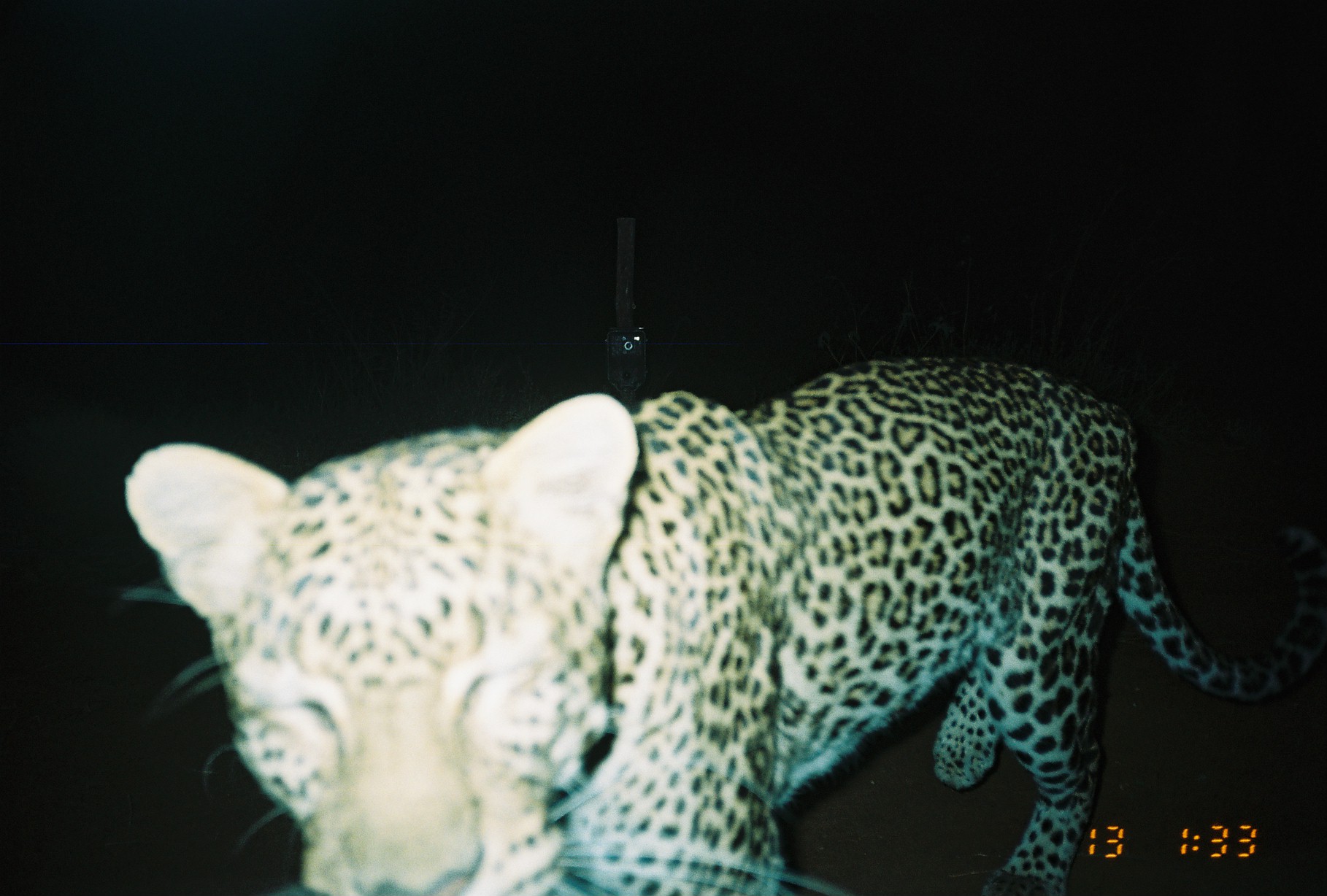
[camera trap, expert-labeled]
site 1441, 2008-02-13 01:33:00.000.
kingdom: Animalia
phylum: Chordata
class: Mammalia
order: Carnivora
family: Felidae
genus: Panthera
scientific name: Panthera pardus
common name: leopard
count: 1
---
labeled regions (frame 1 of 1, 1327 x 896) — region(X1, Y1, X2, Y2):
panthera pardus: region(117, 349, 1320, 895)